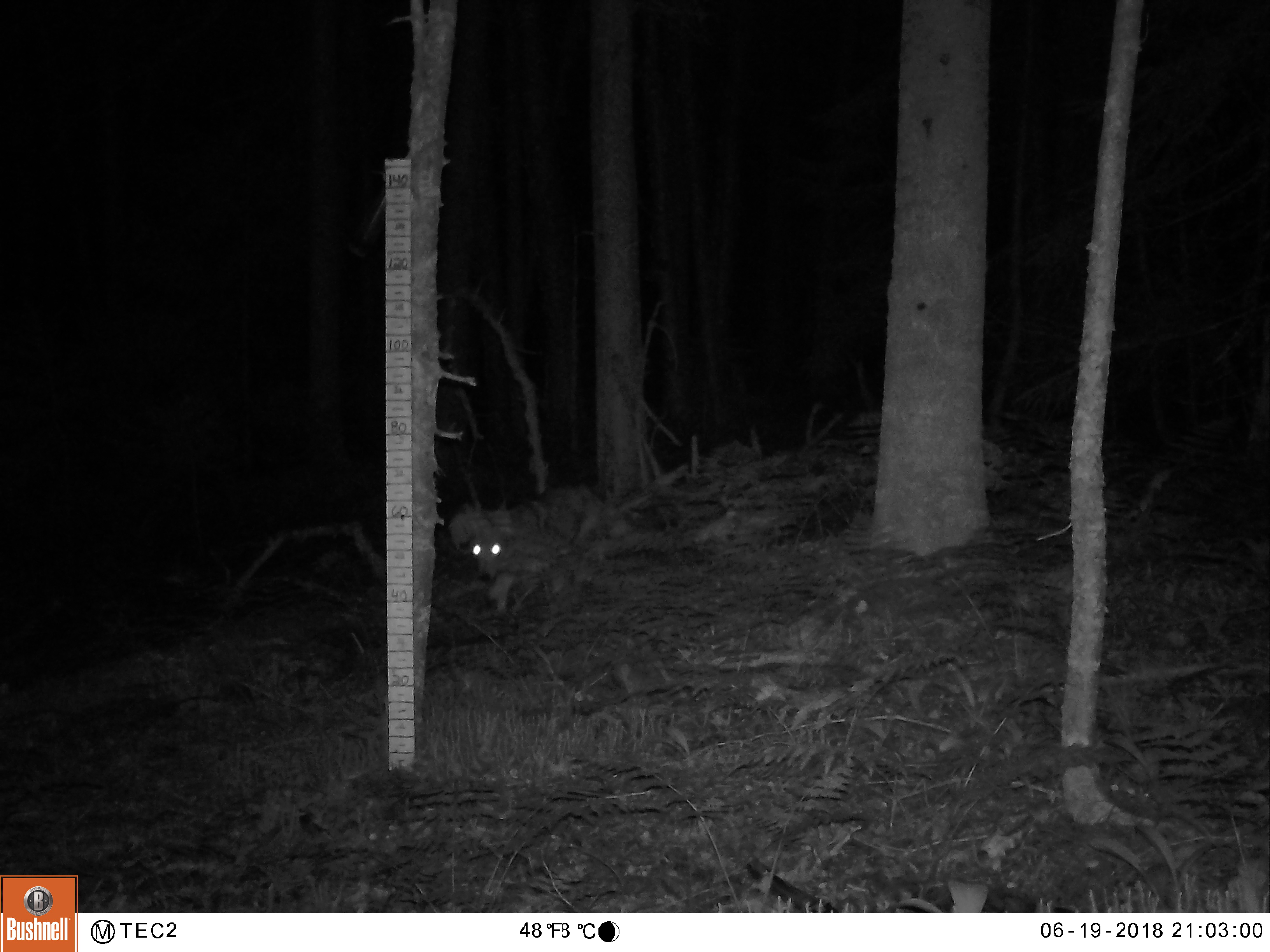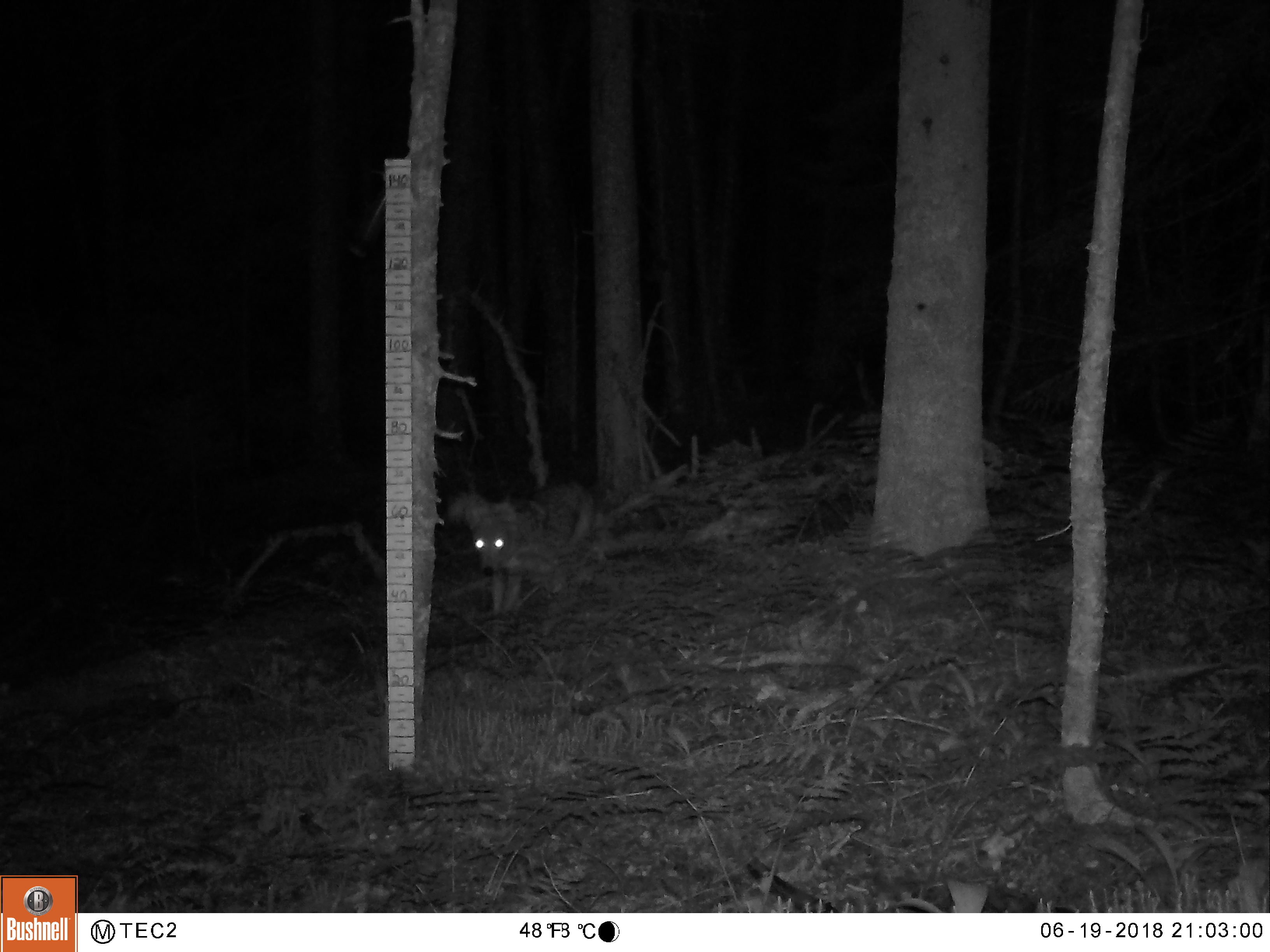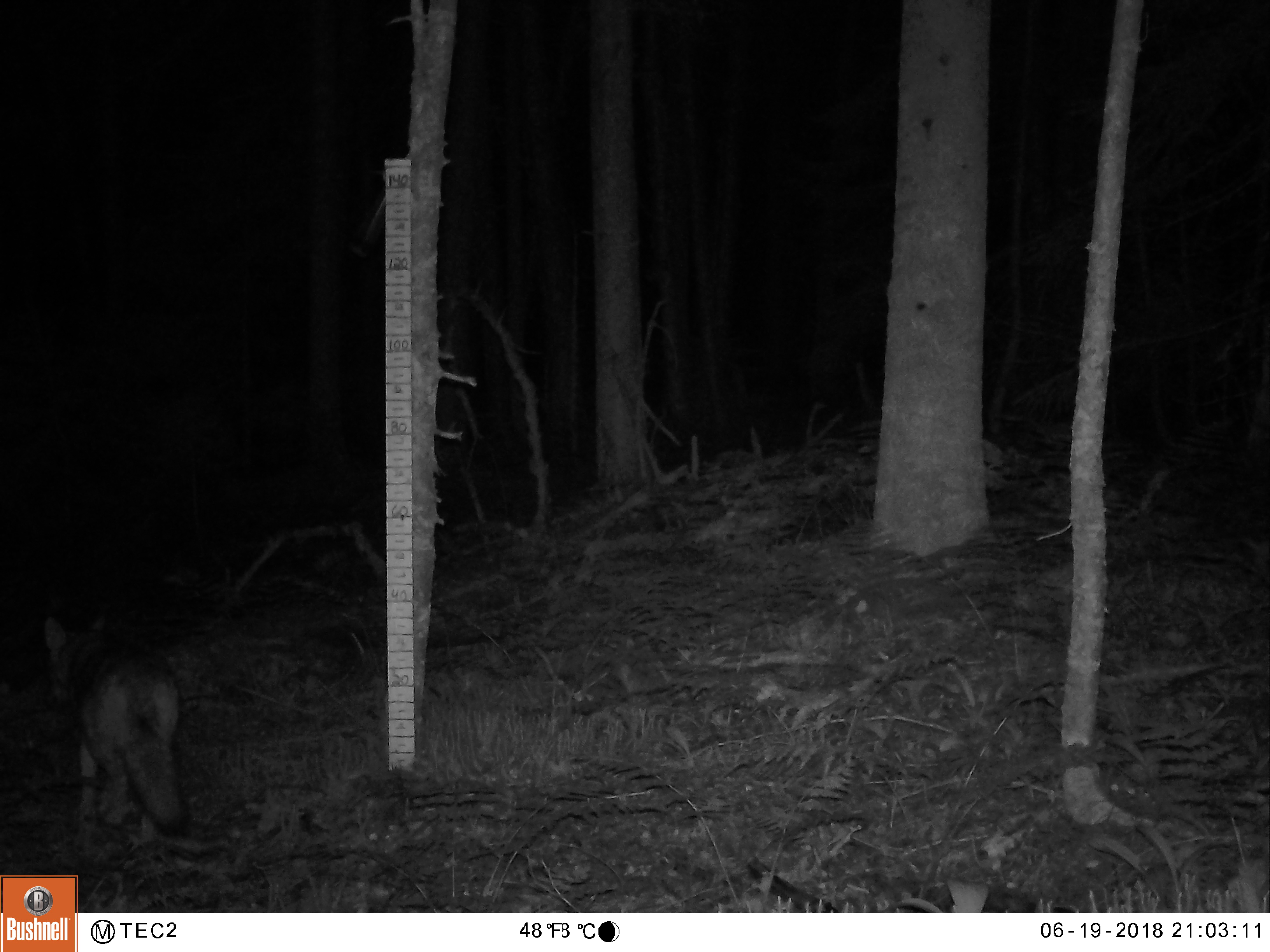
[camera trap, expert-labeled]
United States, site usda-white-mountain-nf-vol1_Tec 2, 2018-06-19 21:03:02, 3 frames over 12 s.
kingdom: Animalia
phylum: Chordata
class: Mammalia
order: Carnivora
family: Canidae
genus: Canis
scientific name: Canis latrans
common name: coyote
Coyote (Canis latrans).